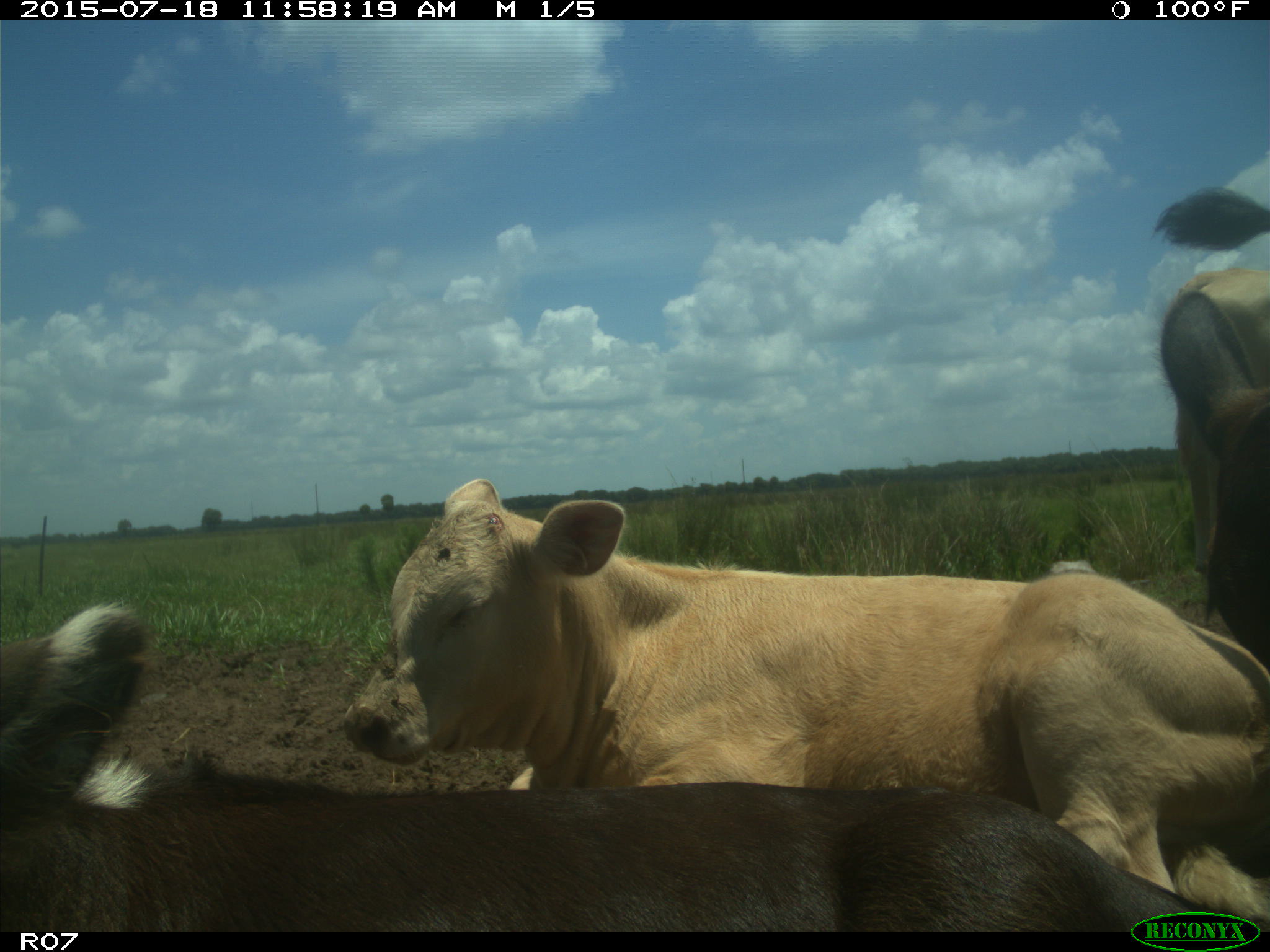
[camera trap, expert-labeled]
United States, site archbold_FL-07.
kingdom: Animalia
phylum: Chordata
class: Mammalia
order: Artiodactyla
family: Bovidae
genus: Bos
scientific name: Bos taurus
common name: domestic cow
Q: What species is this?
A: Bos taurus (domestic cow).